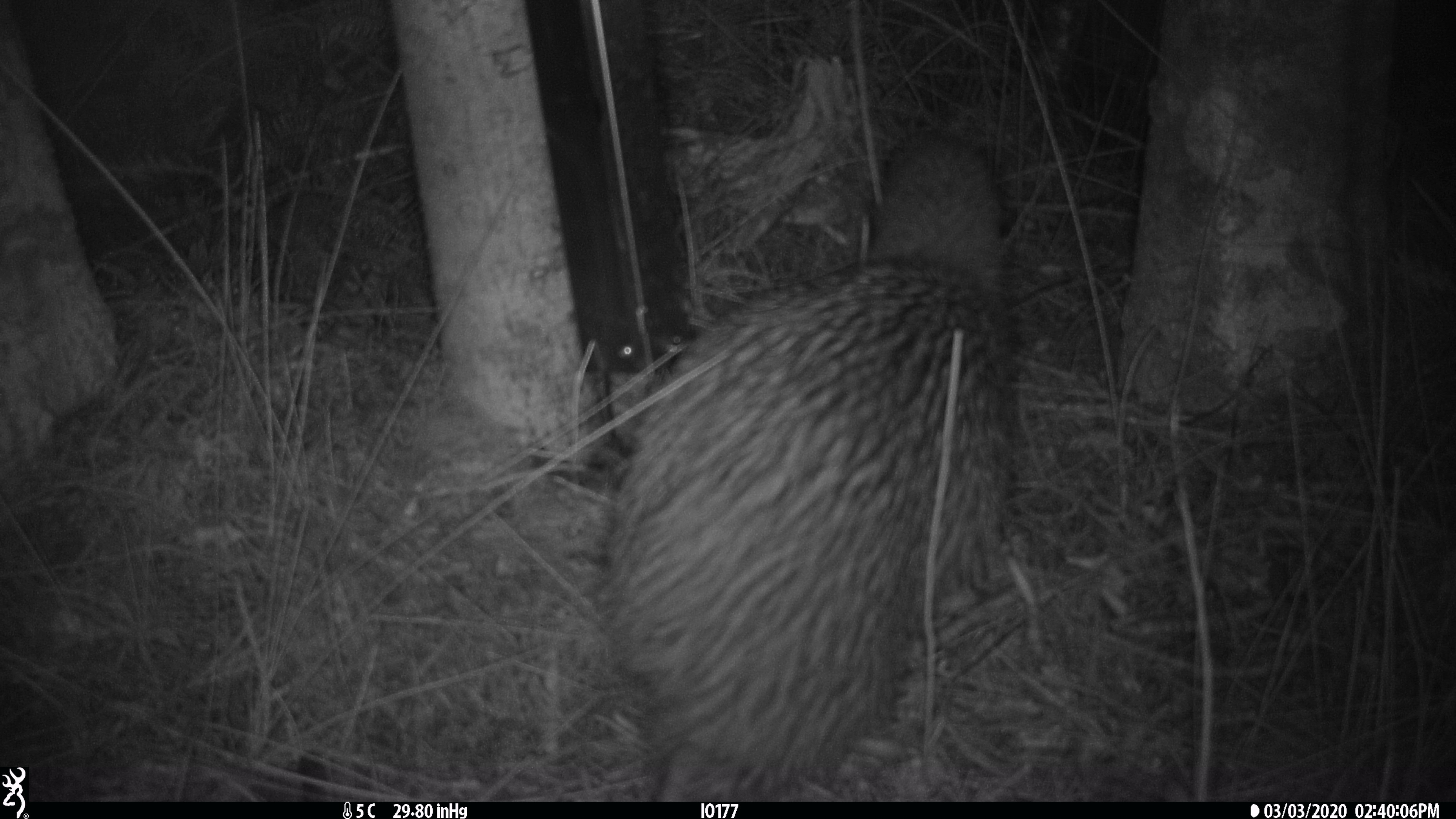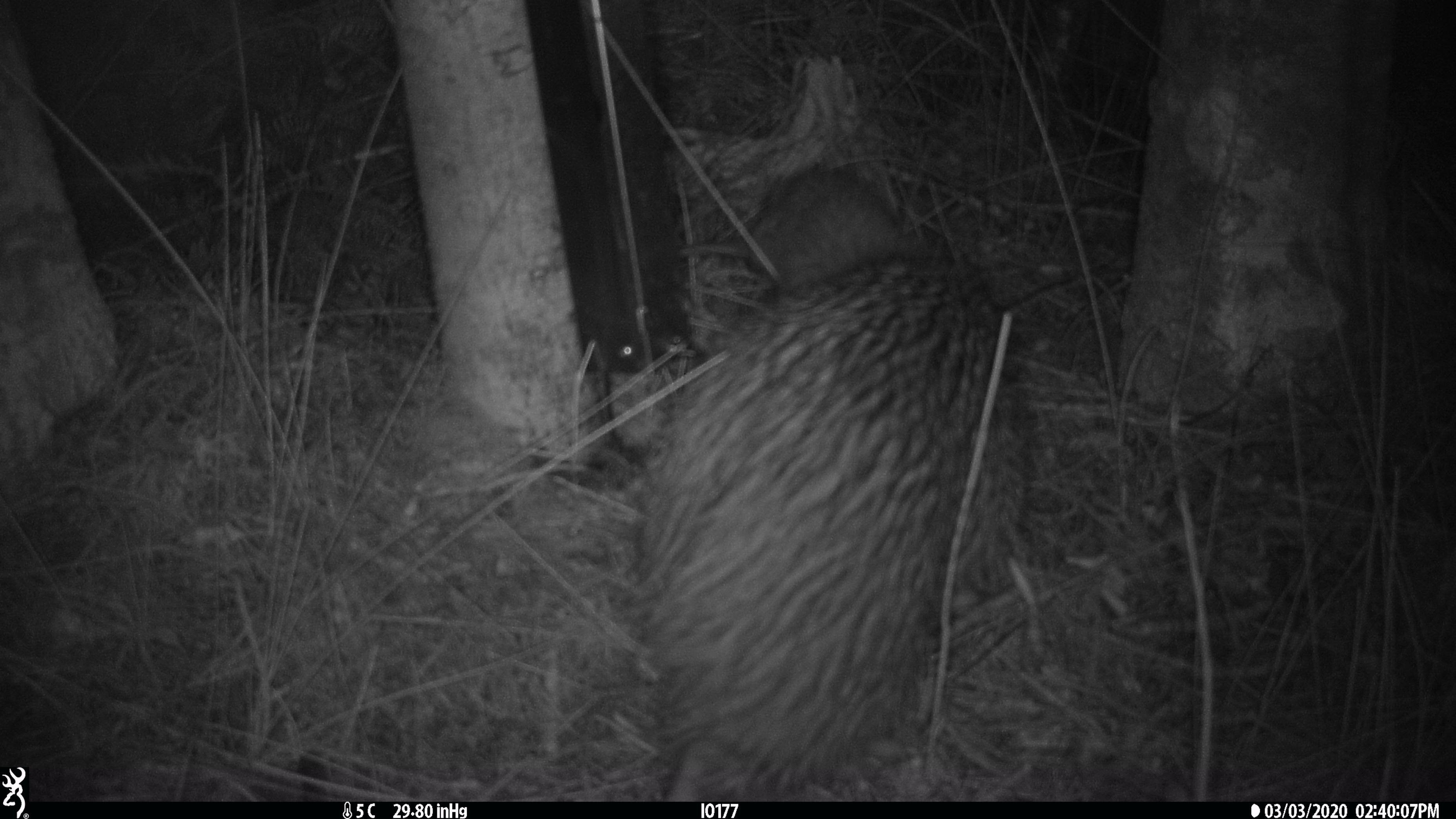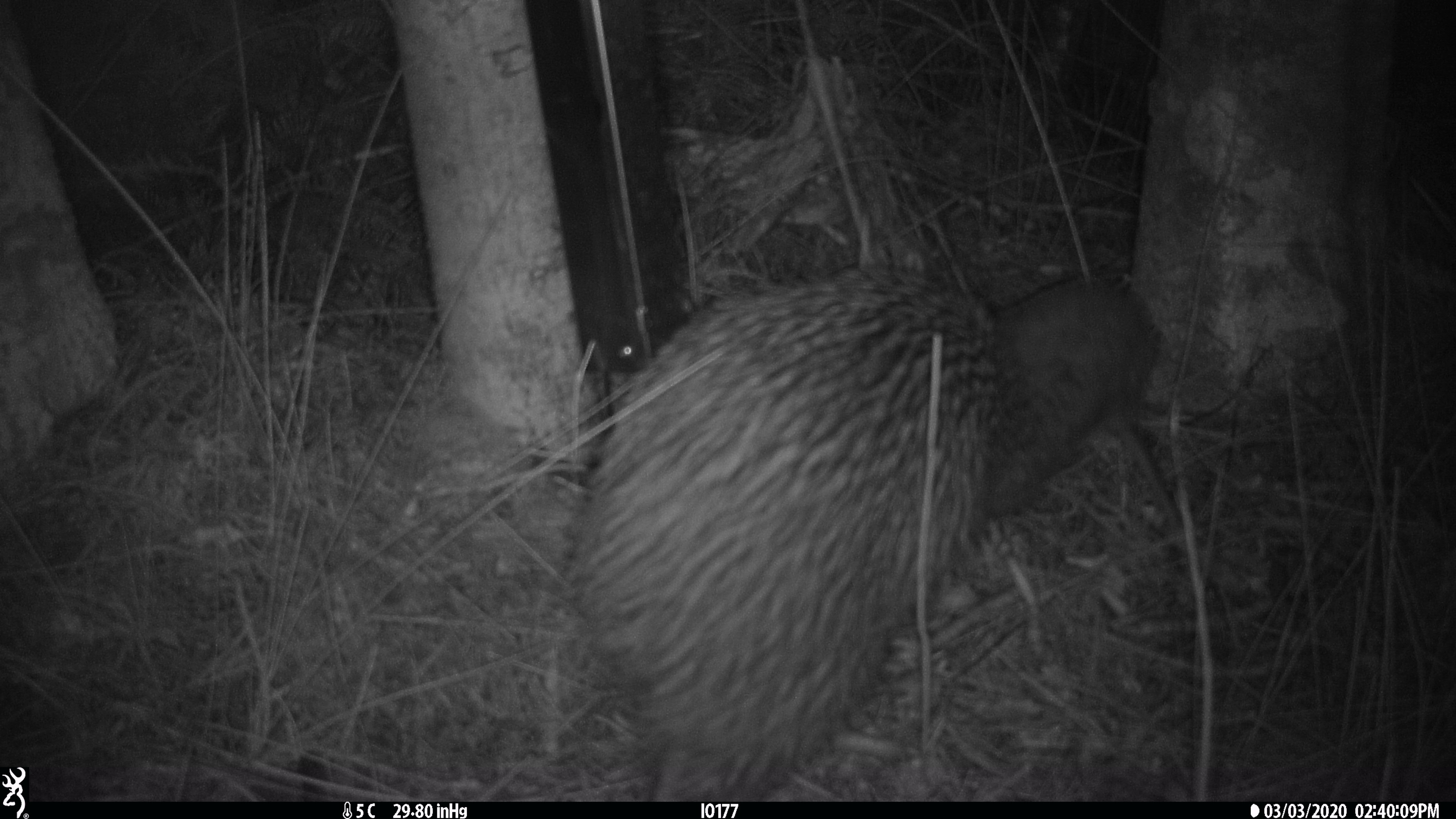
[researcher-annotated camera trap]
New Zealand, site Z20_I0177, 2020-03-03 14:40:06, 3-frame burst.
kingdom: Animalia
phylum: Chordata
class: Aves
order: Apterygiformes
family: Apterygidae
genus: Apteryx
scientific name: Apteryx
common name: kiwi